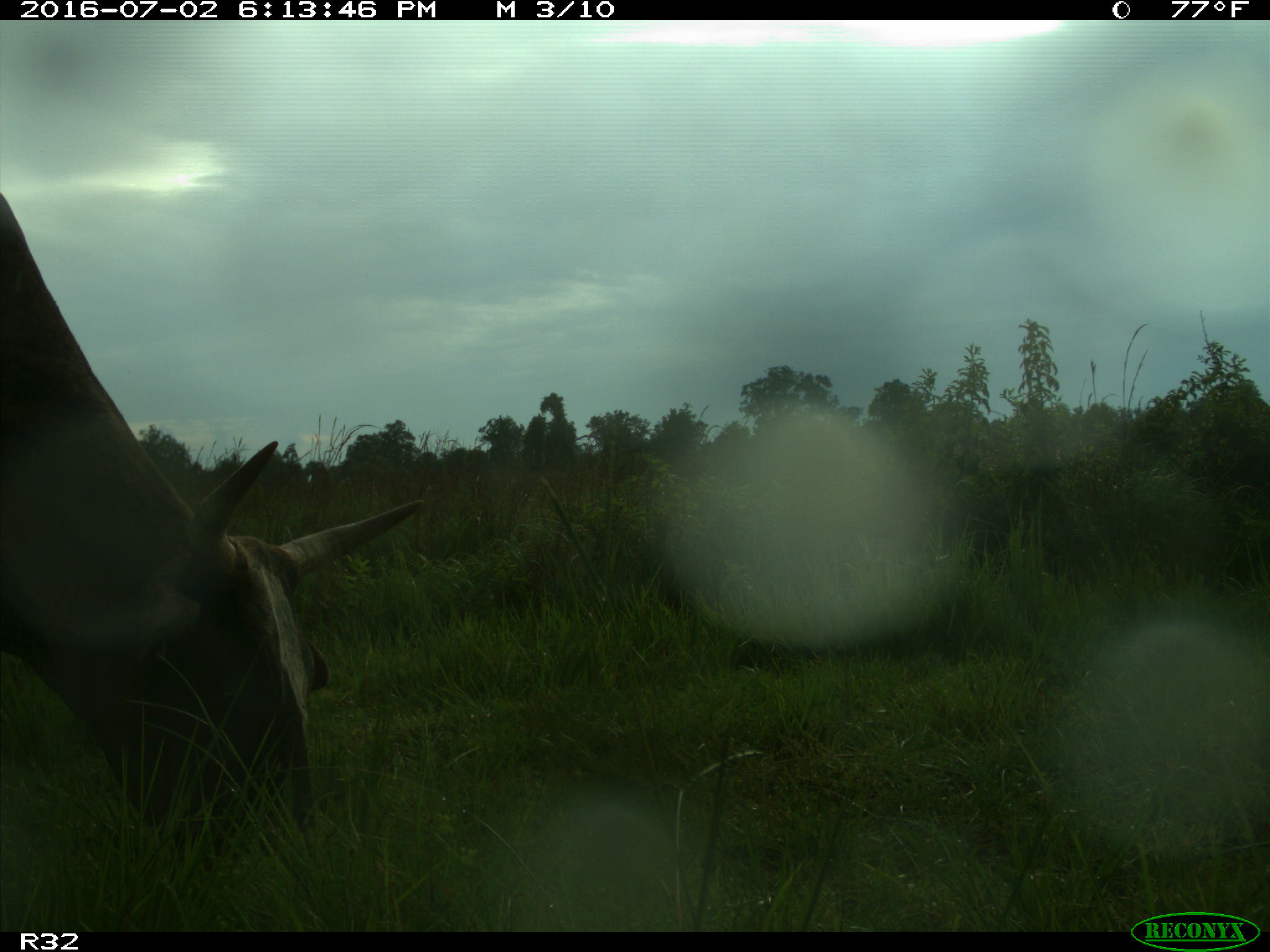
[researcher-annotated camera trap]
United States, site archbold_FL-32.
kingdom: Animalia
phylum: Chordata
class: Mammalia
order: Artiodactyla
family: Bovidae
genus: Bos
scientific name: Bos taurus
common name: domestic cow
Bos taurus (domestic cow).